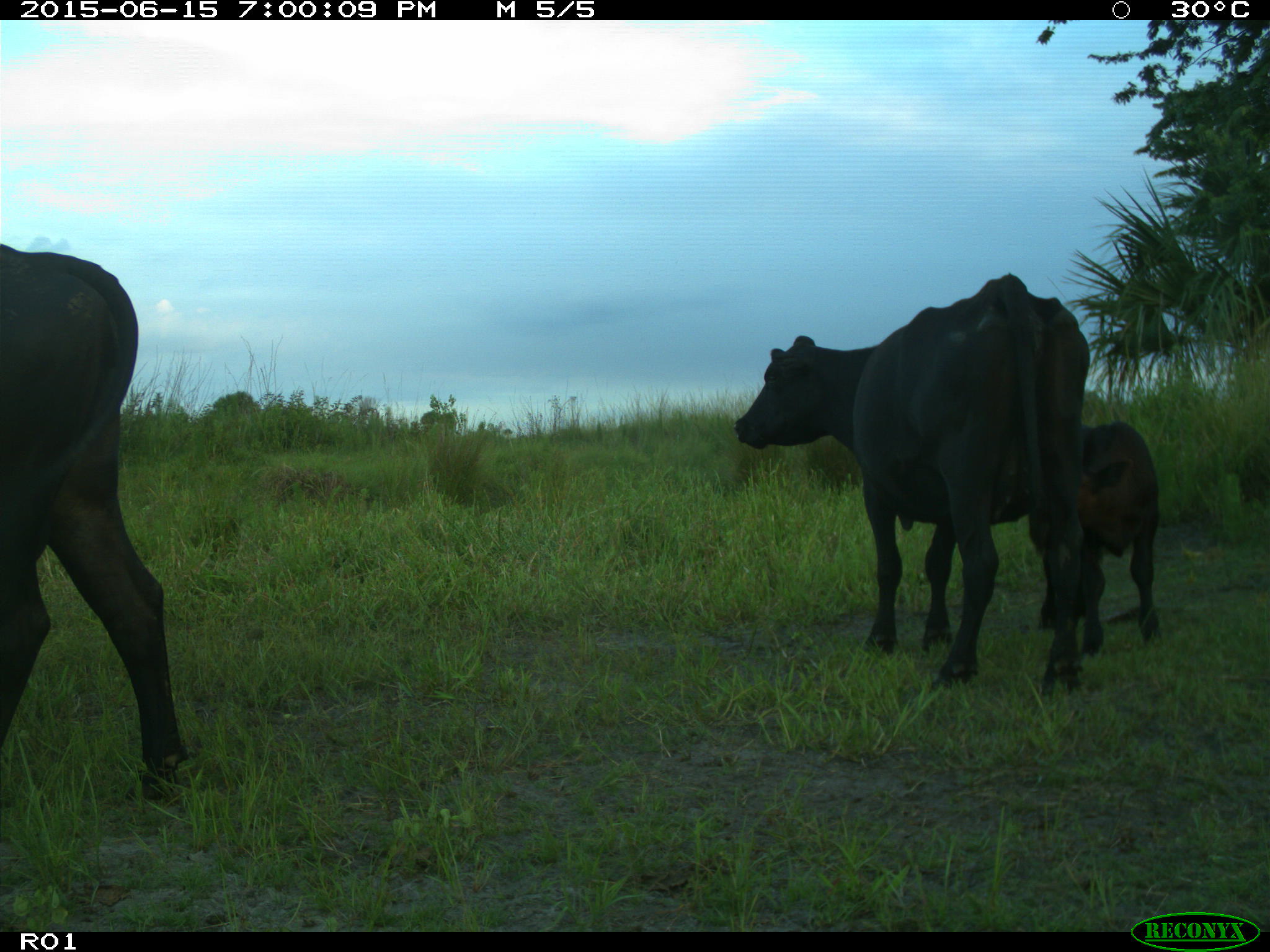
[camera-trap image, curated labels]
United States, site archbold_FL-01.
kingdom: Animalia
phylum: Chordata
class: Mammalia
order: Artiodactyla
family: Bovidae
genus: Bos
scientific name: Bos taurus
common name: domestic cow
Bos taurus (domestic cow).